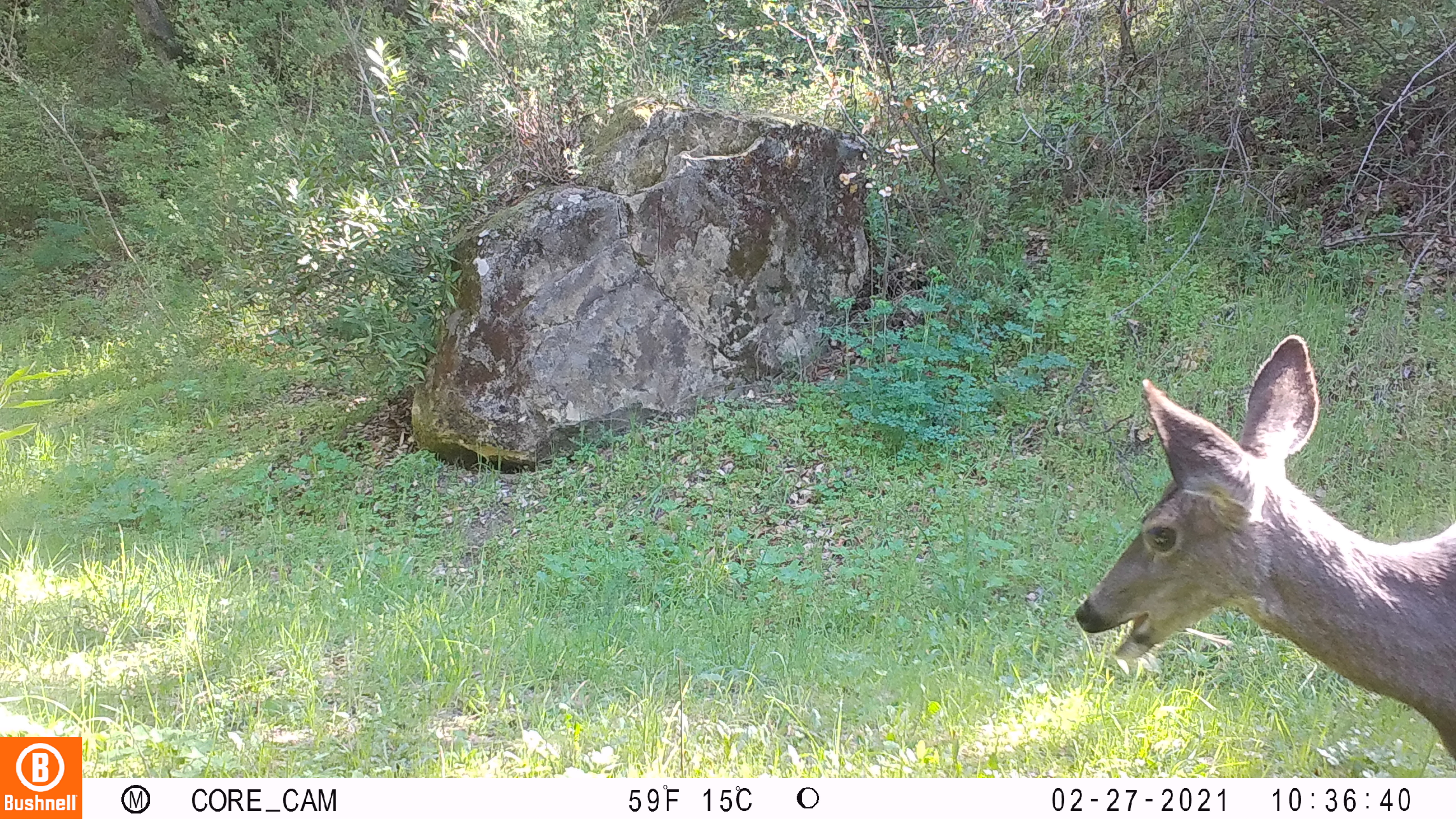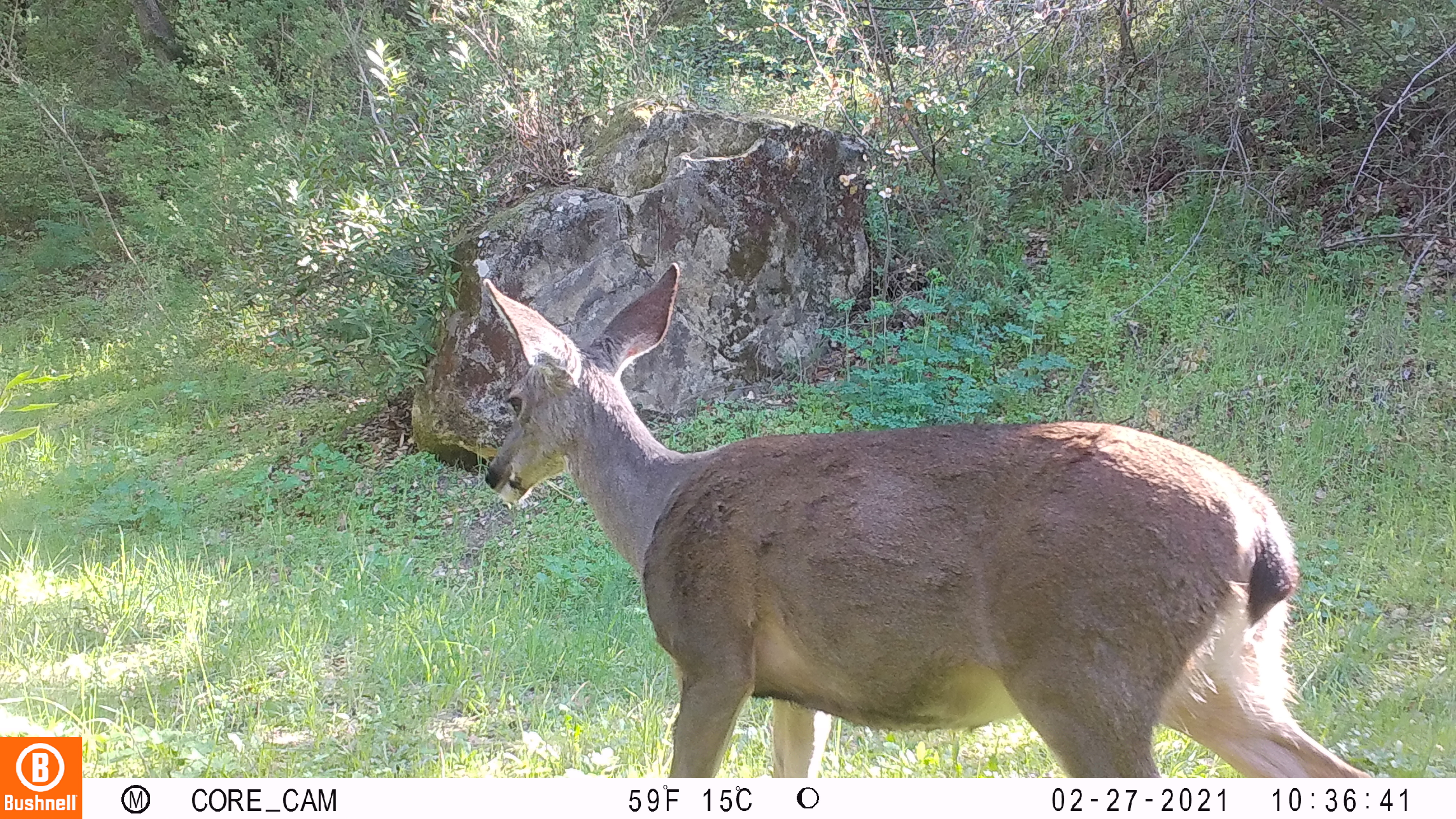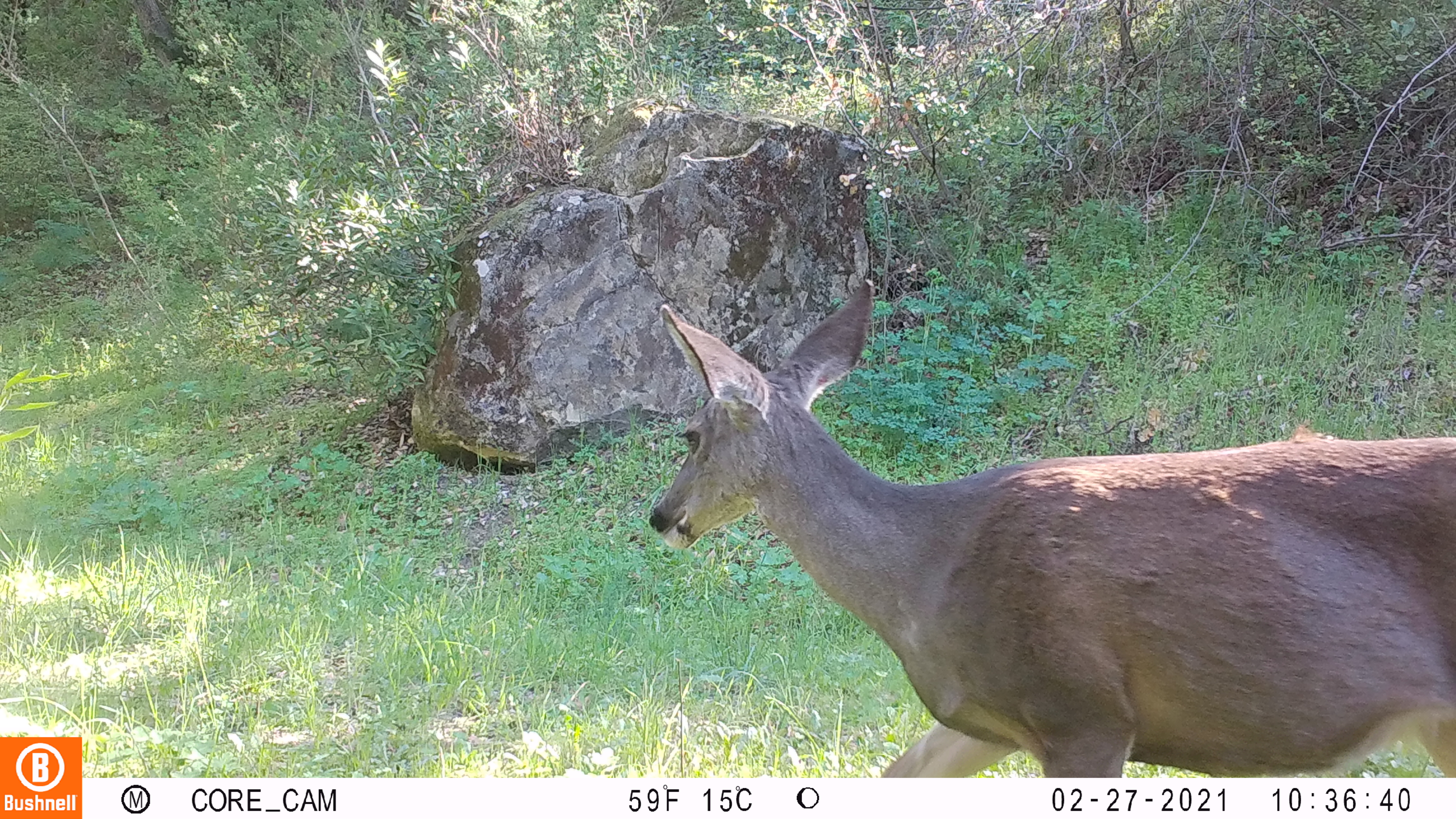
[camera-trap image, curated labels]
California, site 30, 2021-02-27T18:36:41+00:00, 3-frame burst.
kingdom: Animalia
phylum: Chordata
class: Mammalia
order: Artiodactyla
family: Cervidae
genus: Odocoileus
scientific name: Odocoileus hemionus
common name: mule deer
Mule deer (Odocoileus hemionus).